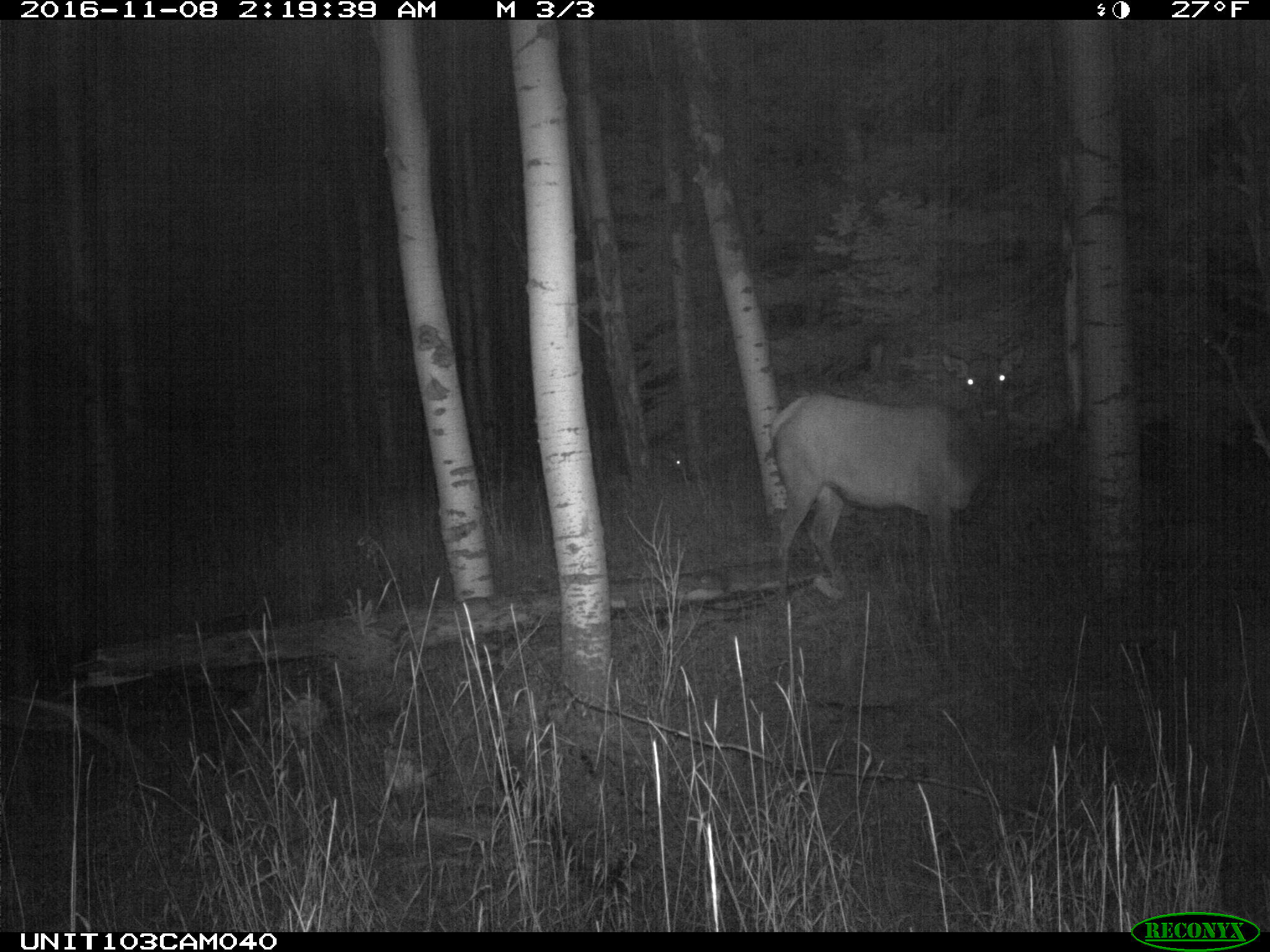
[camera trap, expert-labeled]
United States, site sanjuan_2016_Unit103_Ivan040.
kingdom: Animalia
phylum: Chordata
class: Mammalia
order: Artiodactyla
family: Cervidae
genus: Cervus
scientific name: Cervus elaphus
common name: red deer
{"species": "Cervus elaphus (red deer)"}